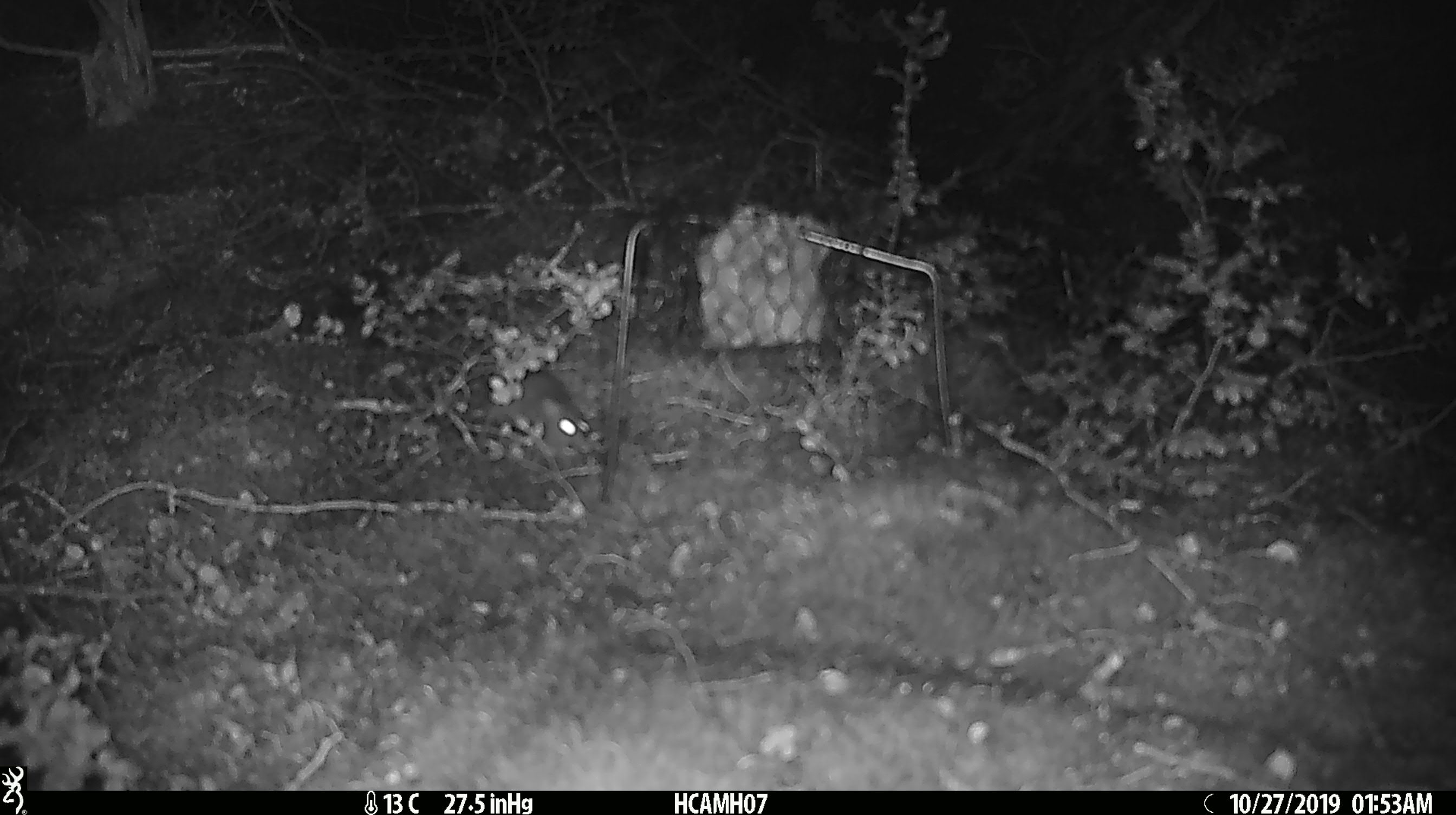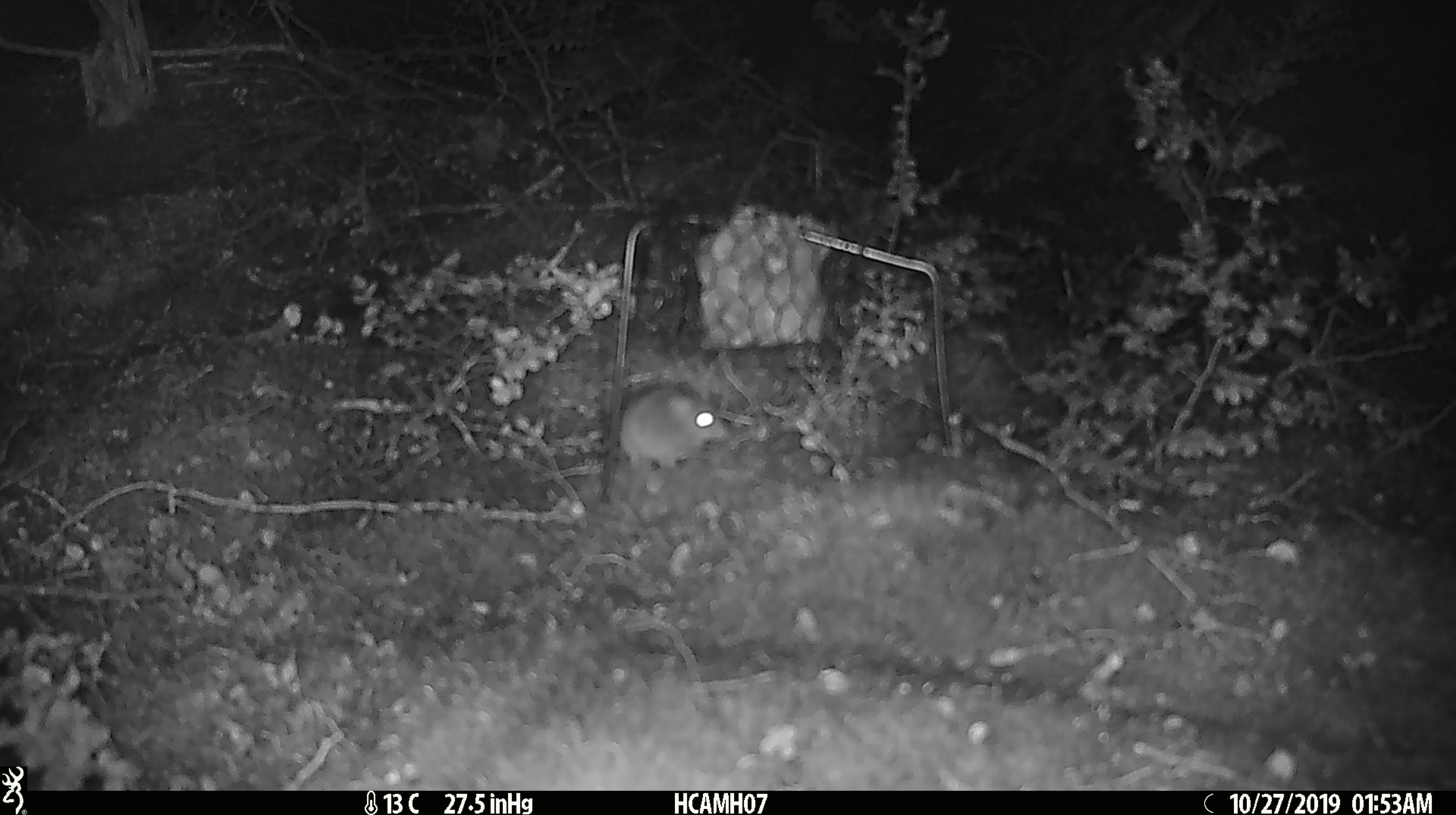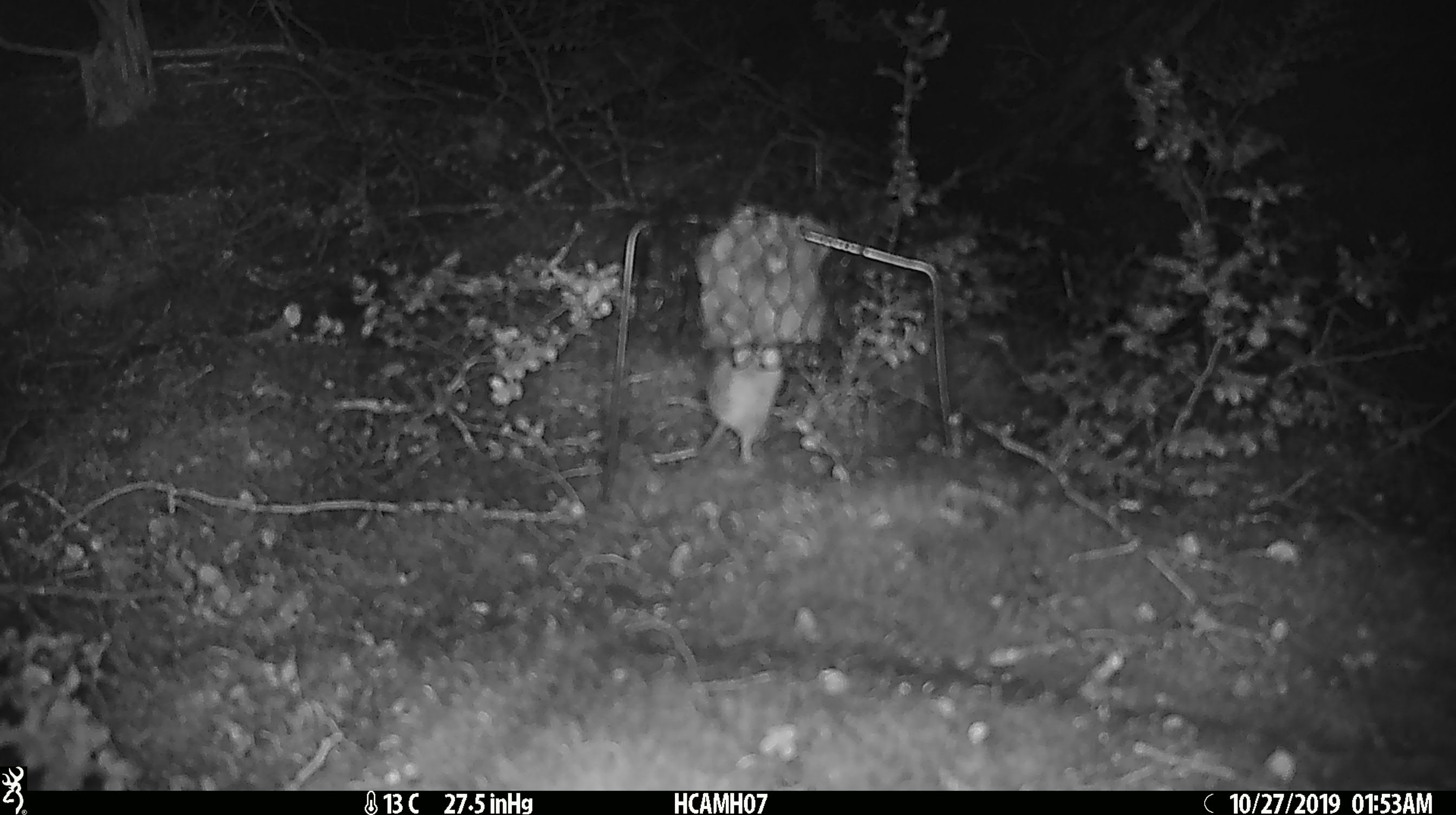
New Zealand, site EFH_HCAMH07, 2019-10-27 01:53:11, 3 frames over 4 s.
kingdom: Animalia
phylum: Chordata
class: Mammalia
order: Rodentia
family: Muridae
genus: Mus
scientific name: Mus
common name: mouse